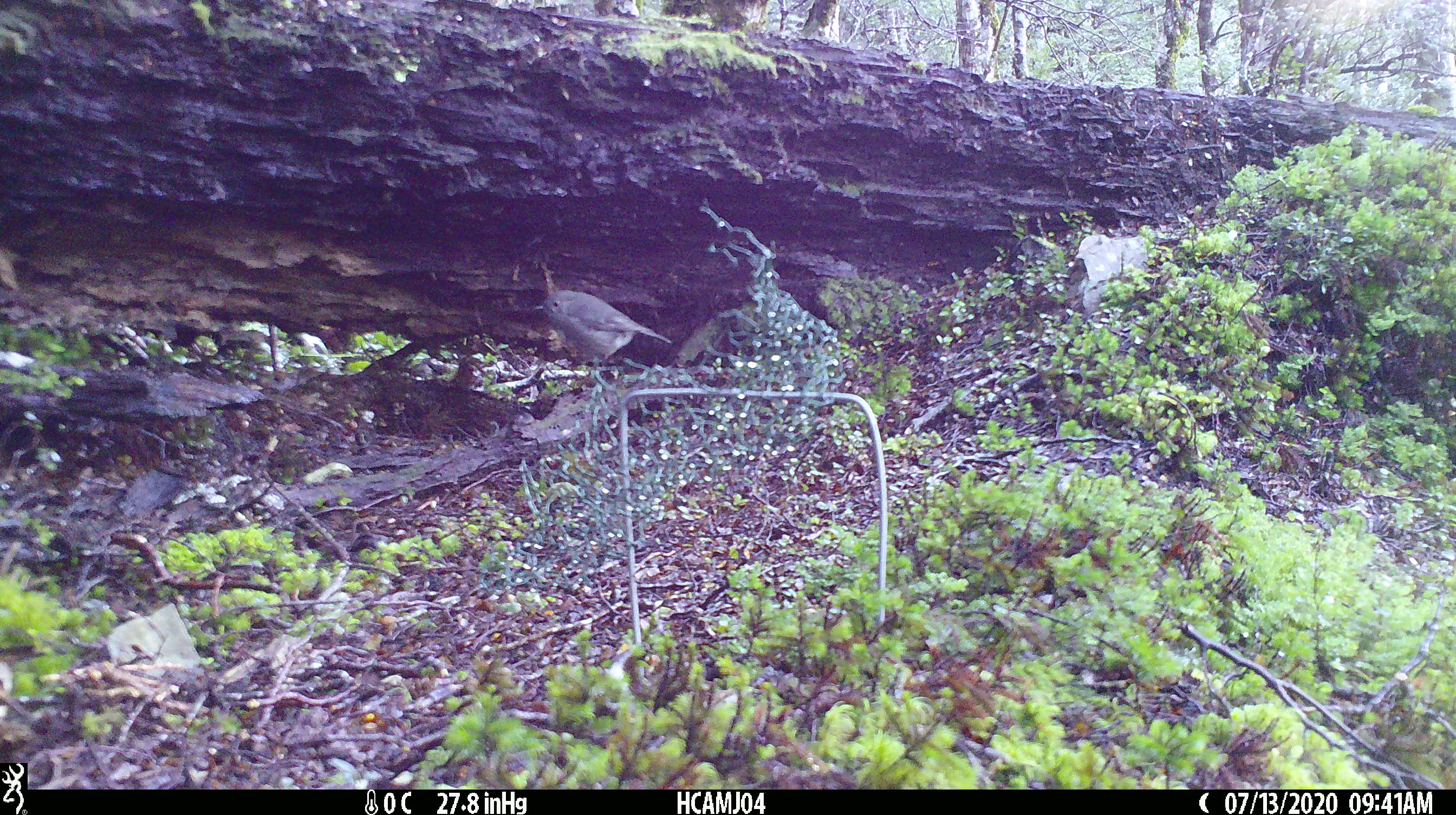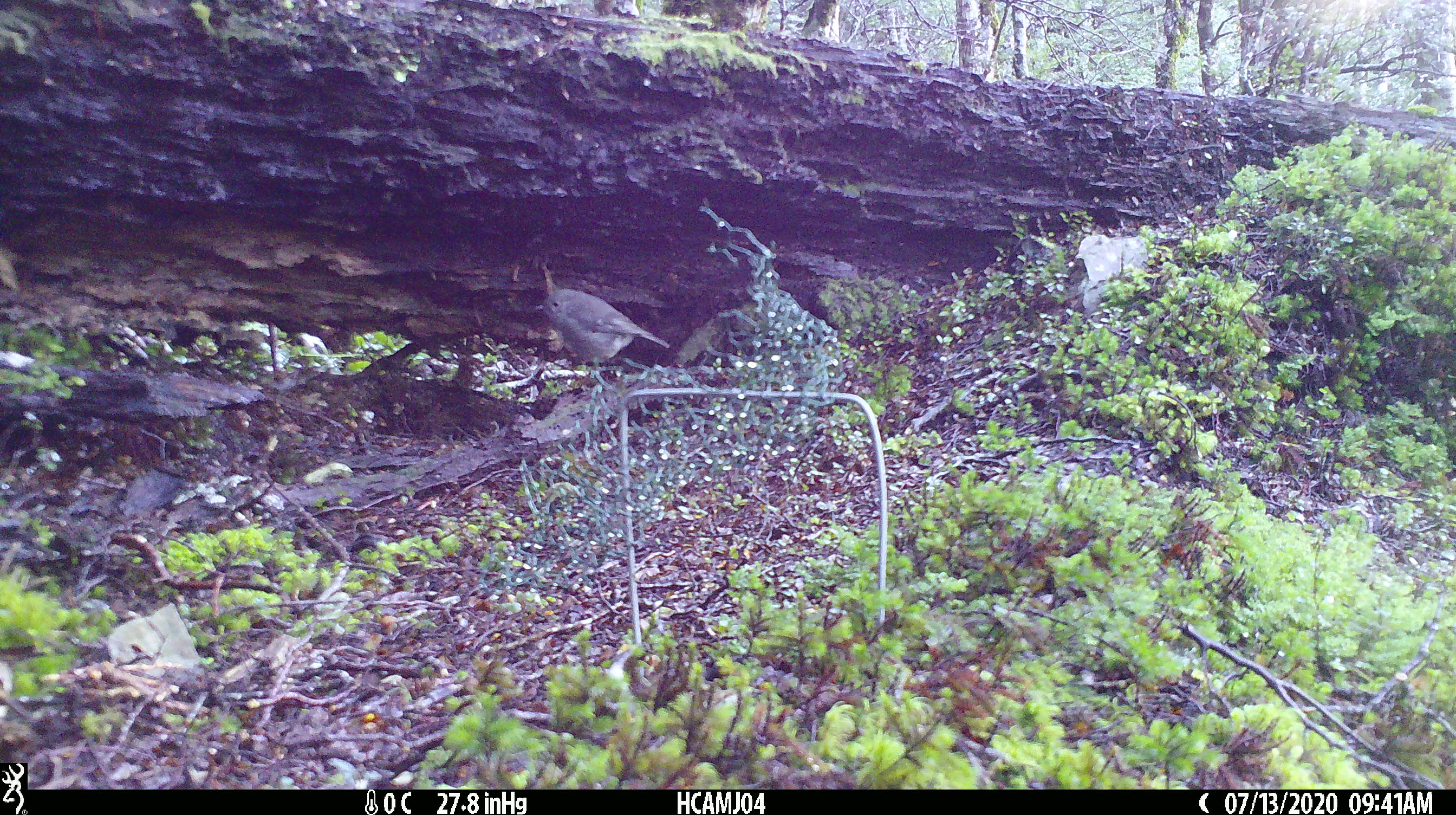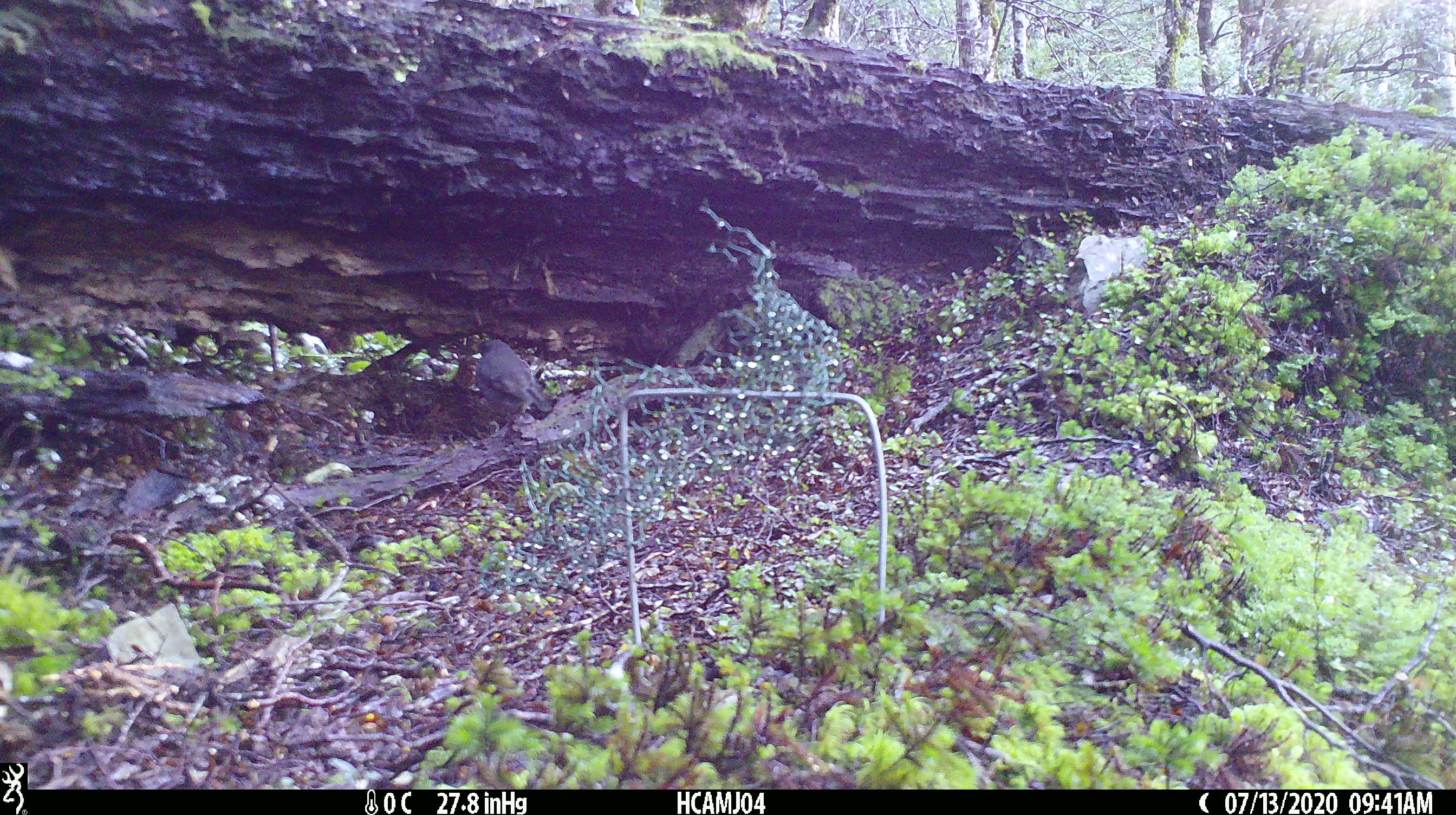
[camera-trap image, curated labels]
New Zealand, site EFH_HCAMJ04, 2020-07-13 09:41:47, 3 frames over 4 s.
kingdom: Animalia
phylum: Chordata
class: Aves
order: Passeriformes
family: Petroicidae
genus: Petroica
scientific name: Petroica australis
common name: new zealand robin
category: robin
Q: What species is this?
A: Robin (new zealand robin) (Petroica australis).